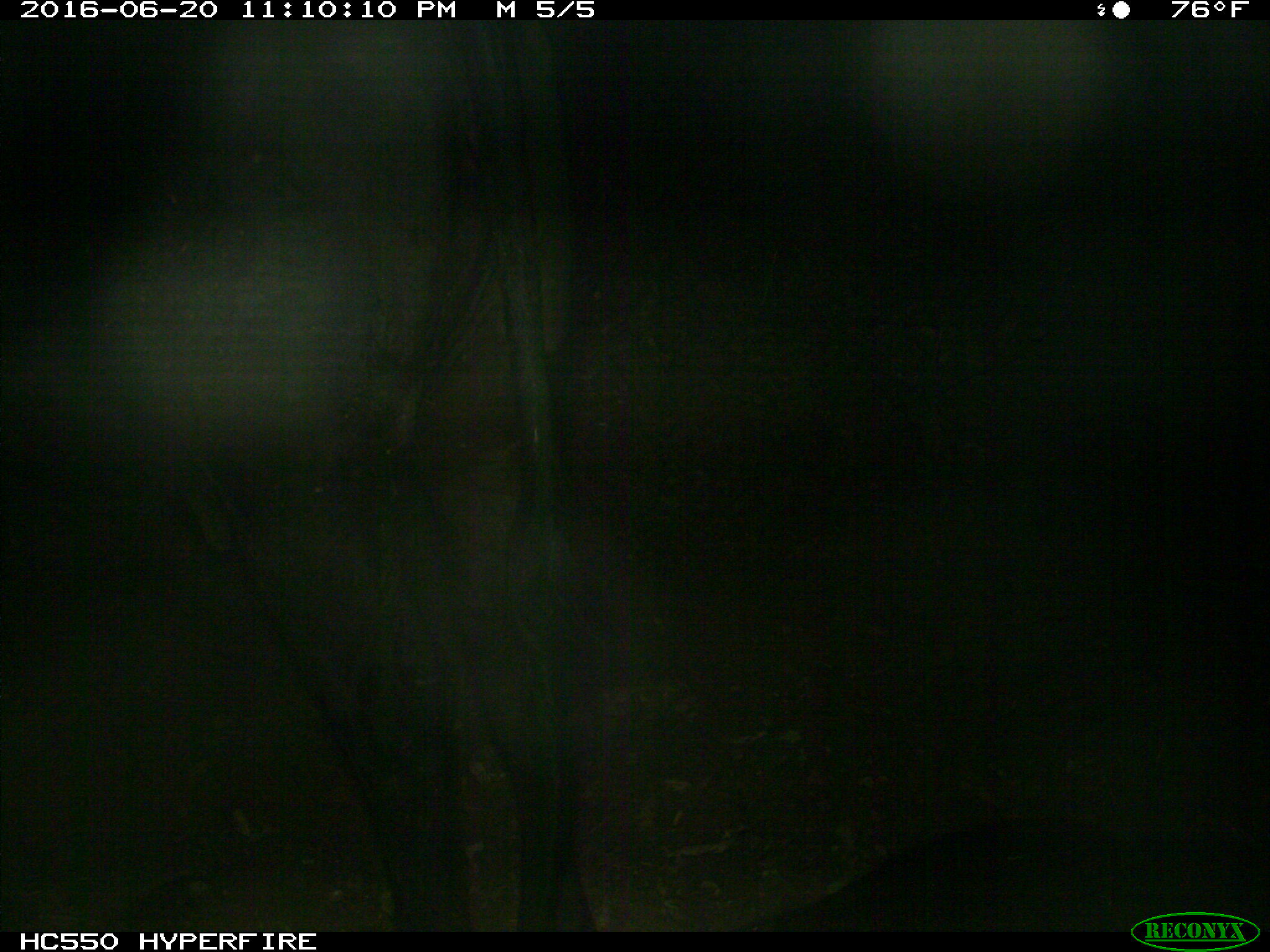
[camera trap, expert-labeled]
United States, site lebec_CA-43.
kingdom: Animalia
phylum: Chordata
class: Mammalia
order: Artiodactyla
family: Bovidae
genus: Bos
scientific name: Bos taurus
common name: domestic cow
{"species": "Bos taurus (domestic cow)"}